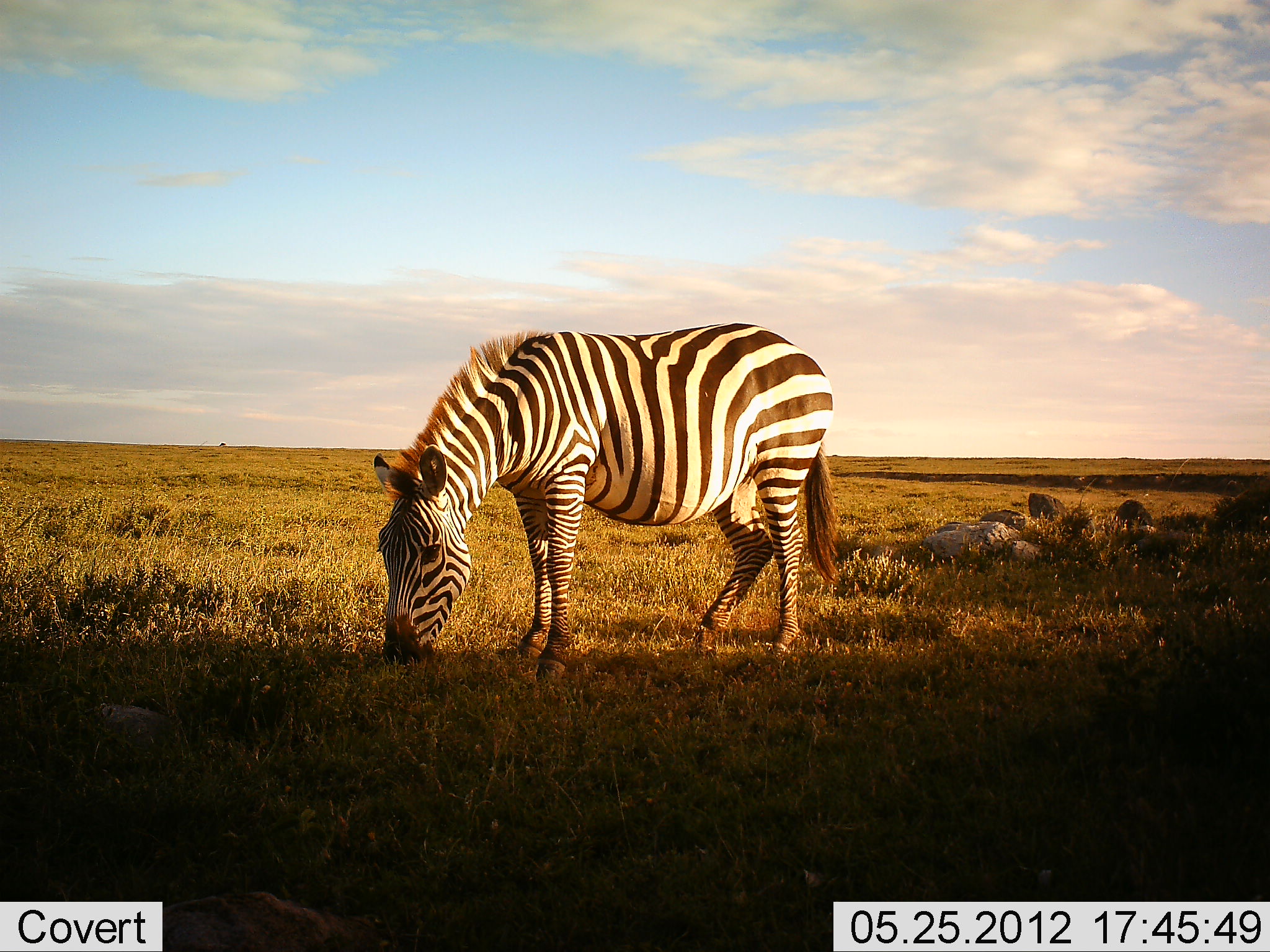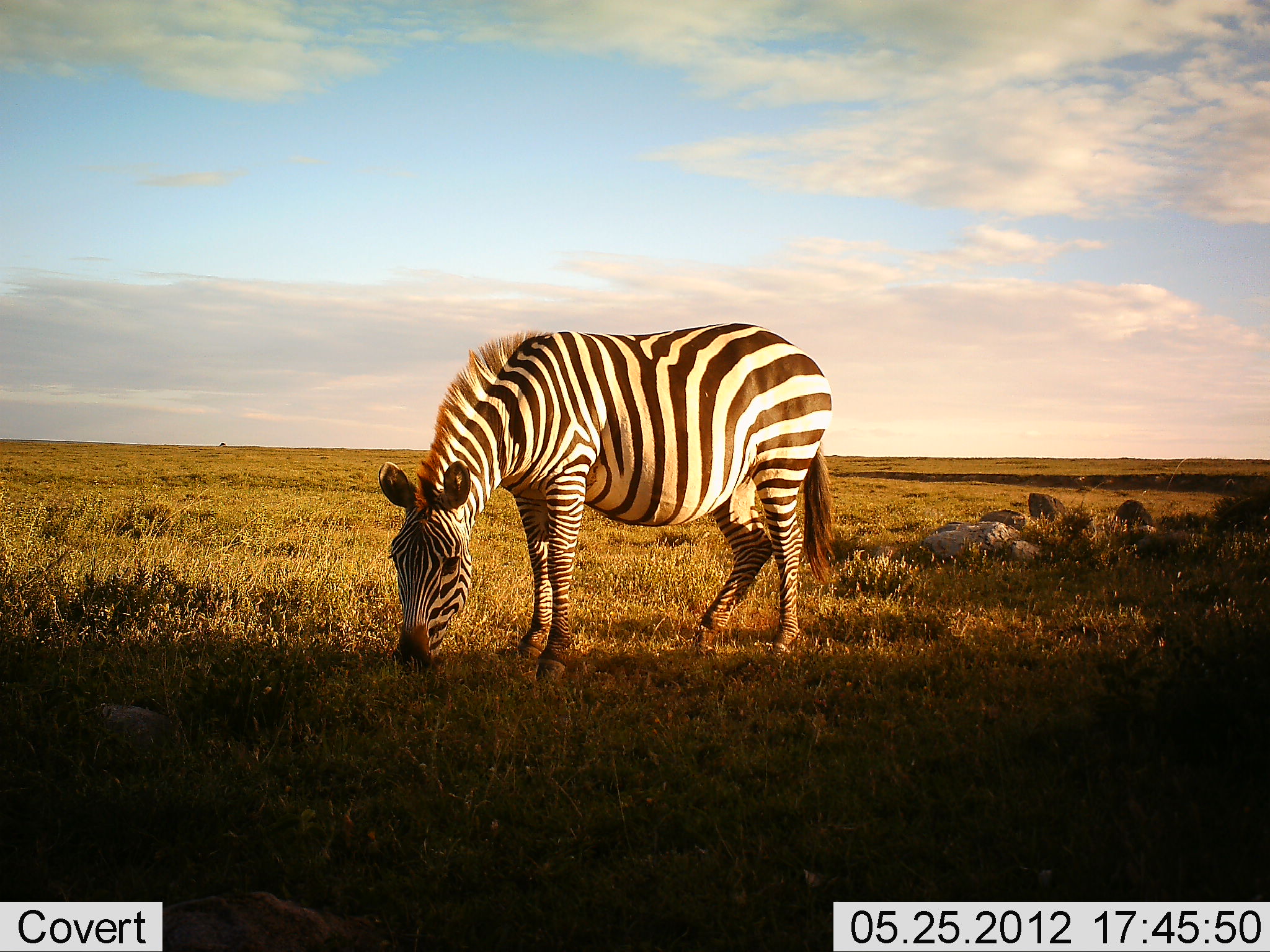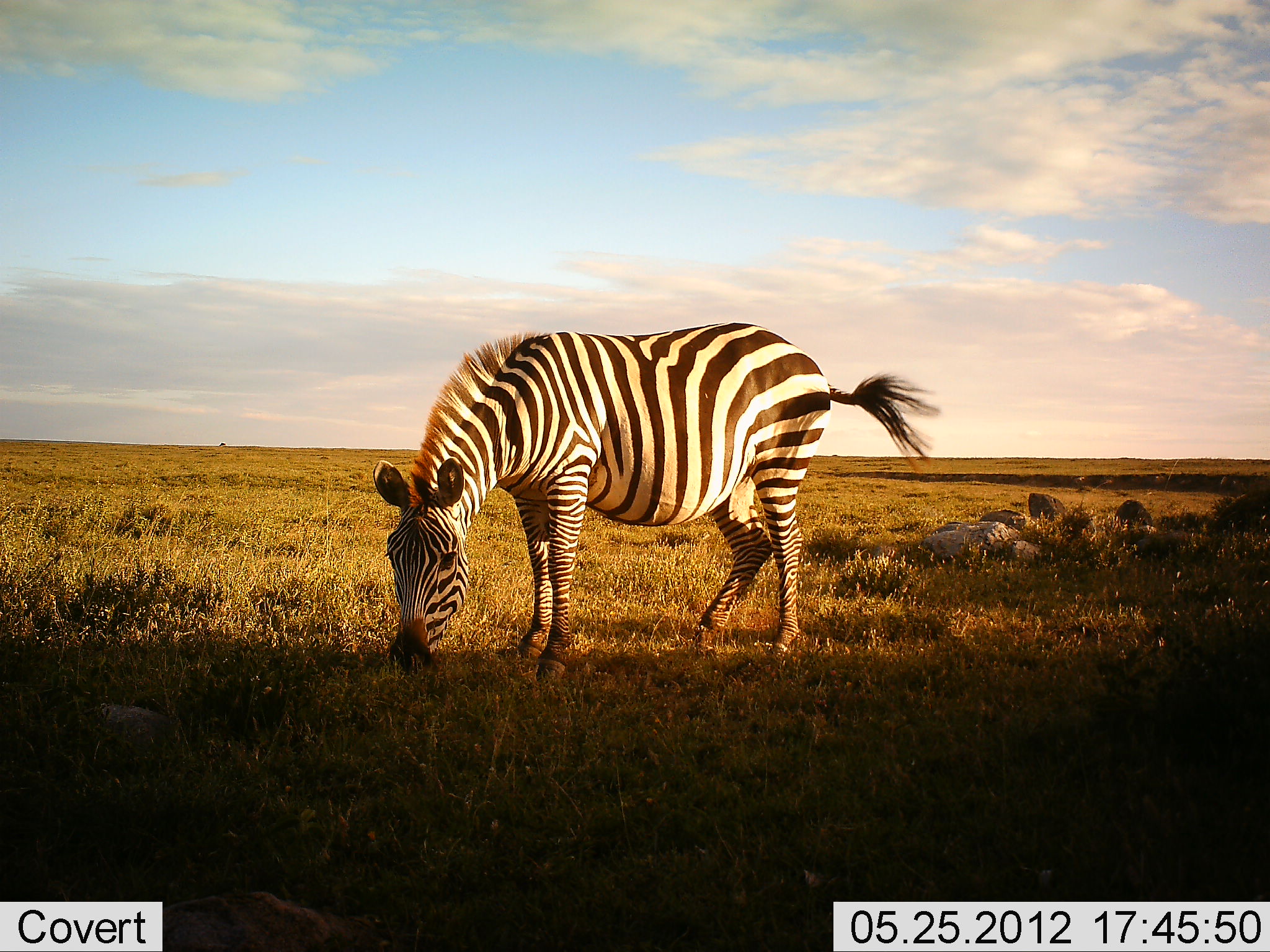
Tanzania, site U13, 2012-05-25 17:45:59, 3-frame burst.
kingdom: Animalia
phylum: Chordata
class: Mammalia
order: Perissodactyla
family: Equidae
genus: Equus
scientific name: Equus quagga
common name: plains zebra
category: zebra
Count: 1.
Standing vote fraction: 30%.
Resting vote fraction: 0%.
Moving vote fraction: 0%.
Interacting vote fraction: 0%.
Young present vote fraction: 0%.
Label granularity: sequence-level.